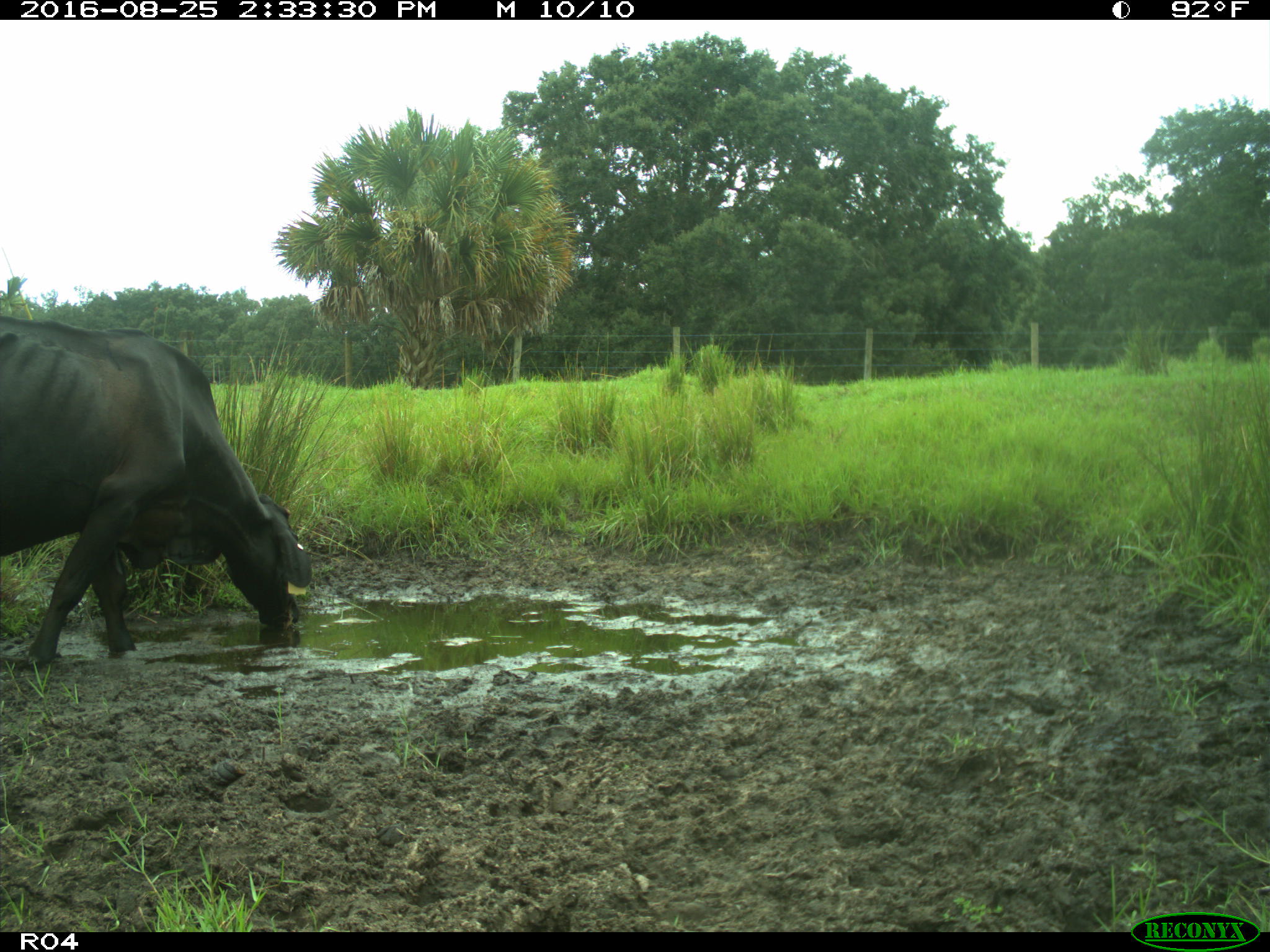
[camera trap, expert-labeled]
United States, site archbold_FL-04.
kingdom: Animalia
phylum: Chordata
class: Mammalia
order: Artiodactyla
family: Bovidae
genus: Bos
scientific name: Bos taurus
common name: domestic cow